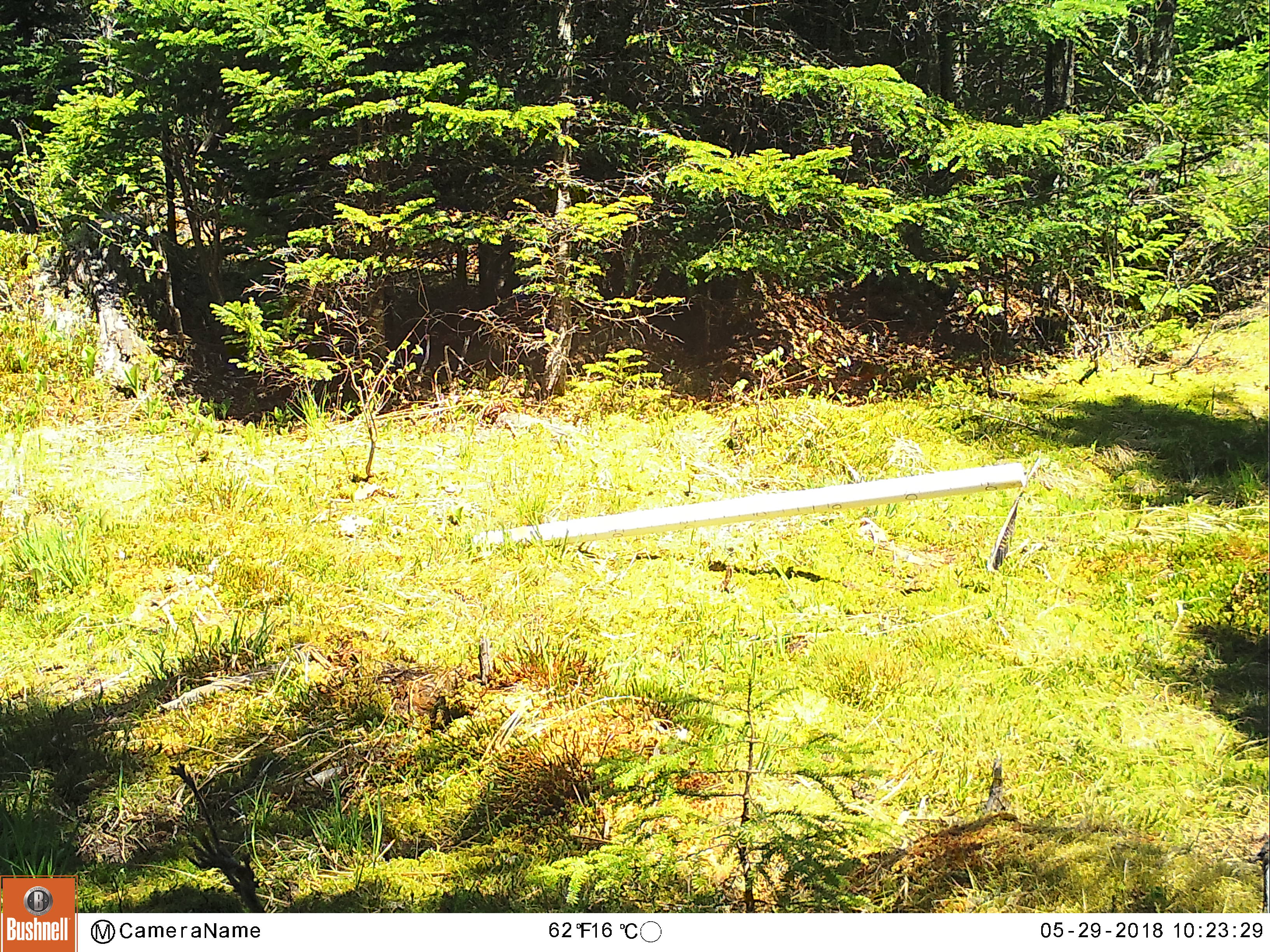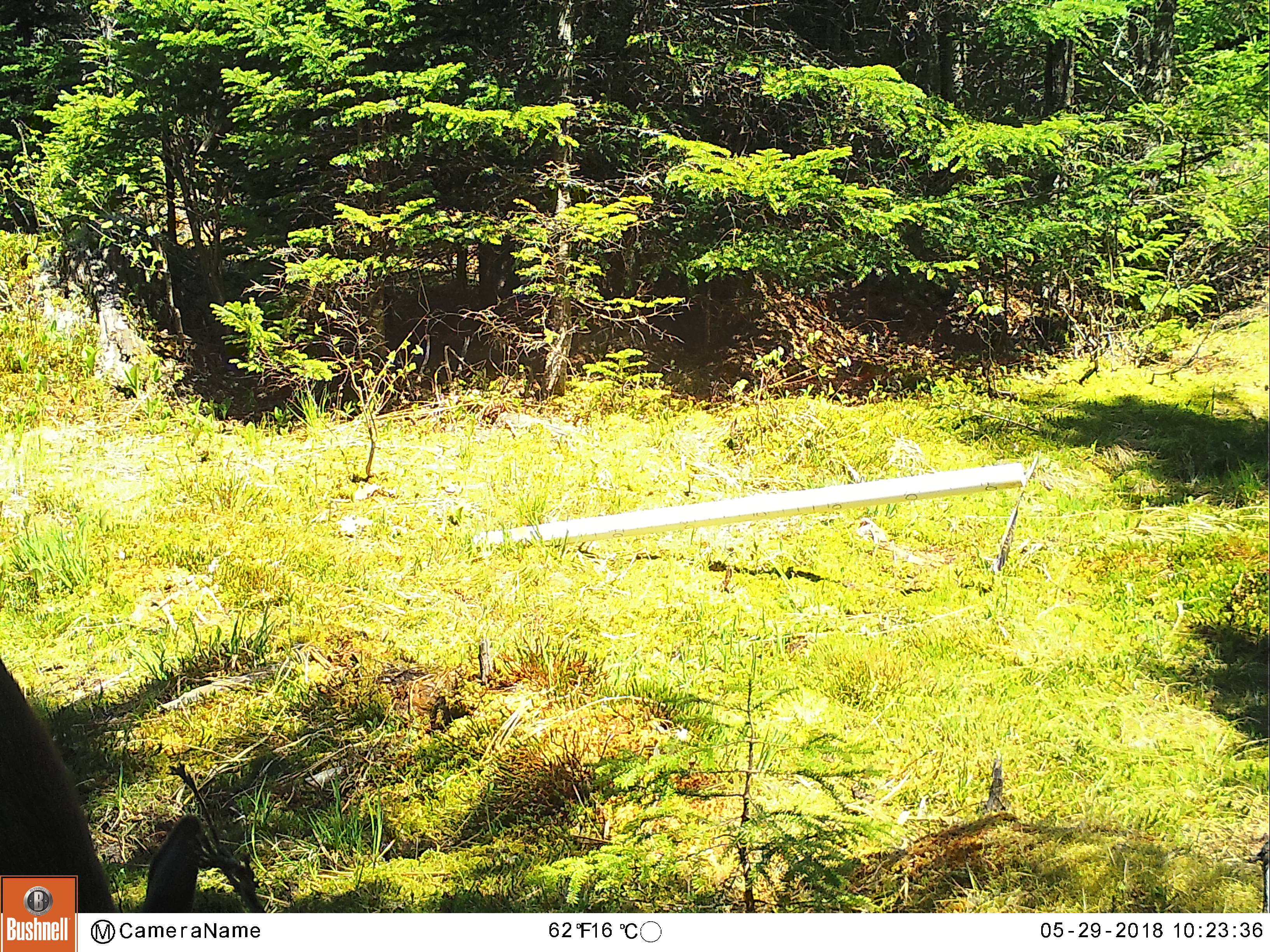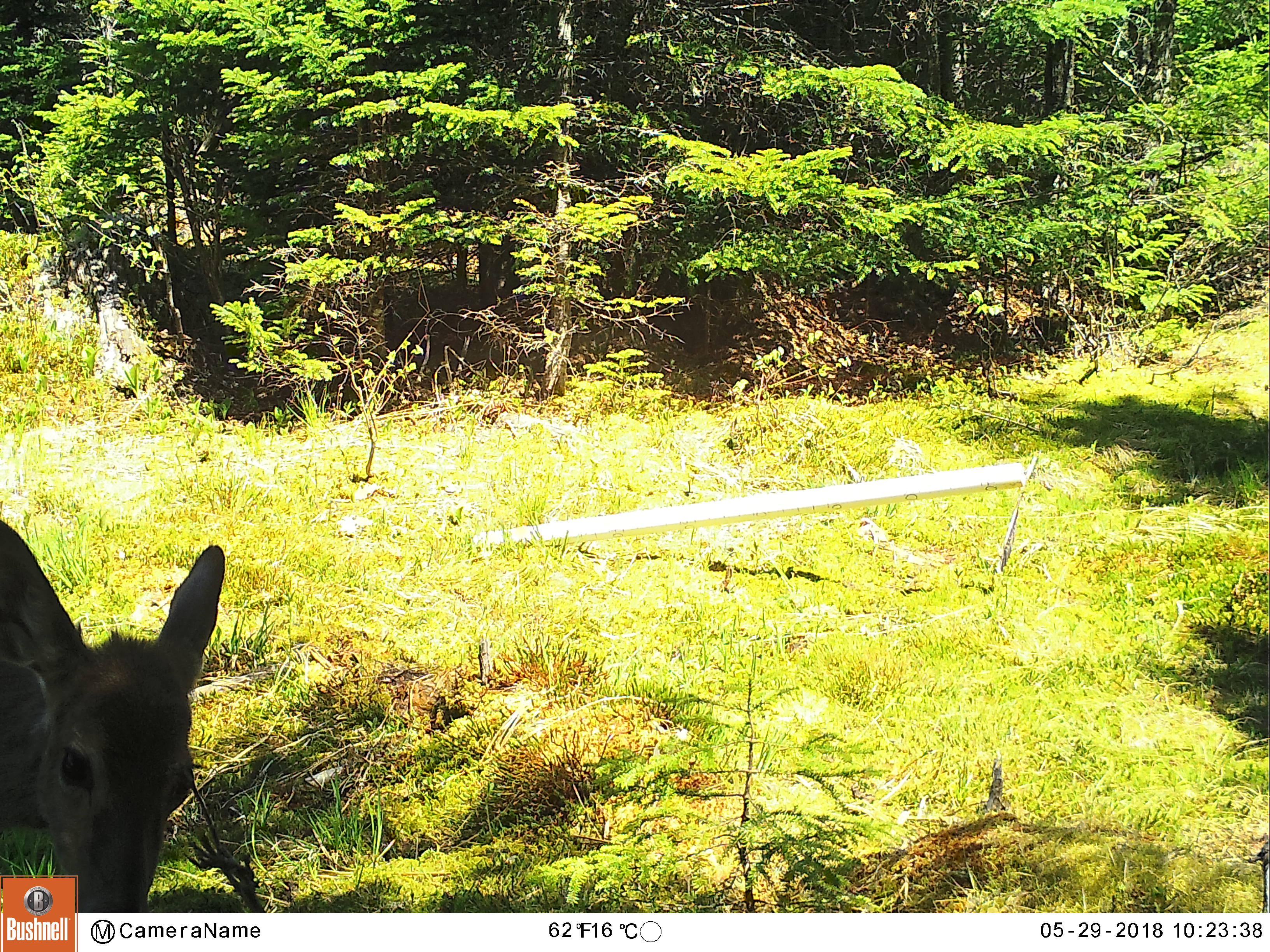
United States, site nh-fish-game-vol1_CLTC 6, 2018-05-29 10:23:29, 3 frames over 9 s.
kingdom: Animalia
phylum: Chordata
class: Mammalia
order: Artiodactyla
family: Cervidae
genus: Odocoileus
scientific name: Odocoileus virginianus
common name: white-tailed deer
White-tailed deer (Odocoileus virginianus).